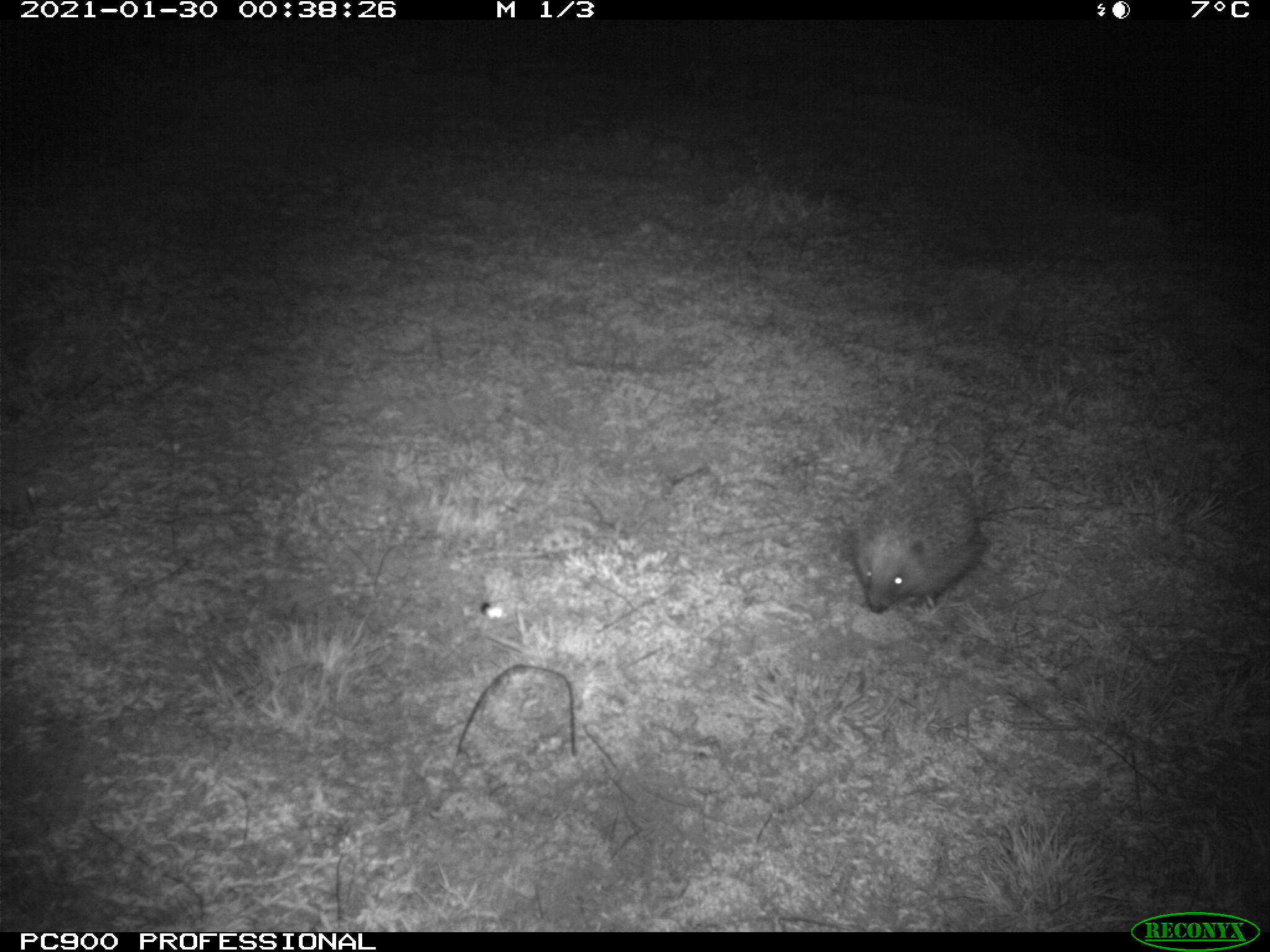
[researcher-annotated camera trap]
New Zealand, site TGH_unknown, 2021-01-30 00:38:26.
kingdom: Animalia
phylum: Chordata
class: Mammalia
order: Eulipotyphla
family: Erinaceidae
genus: Erinaceus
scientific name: Erinaceus europaeus europaeus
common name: european hedgehog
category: hedgehog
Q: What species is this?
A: Hedgehog (european hedgehog) (Erinaceus europaeus europaeus).